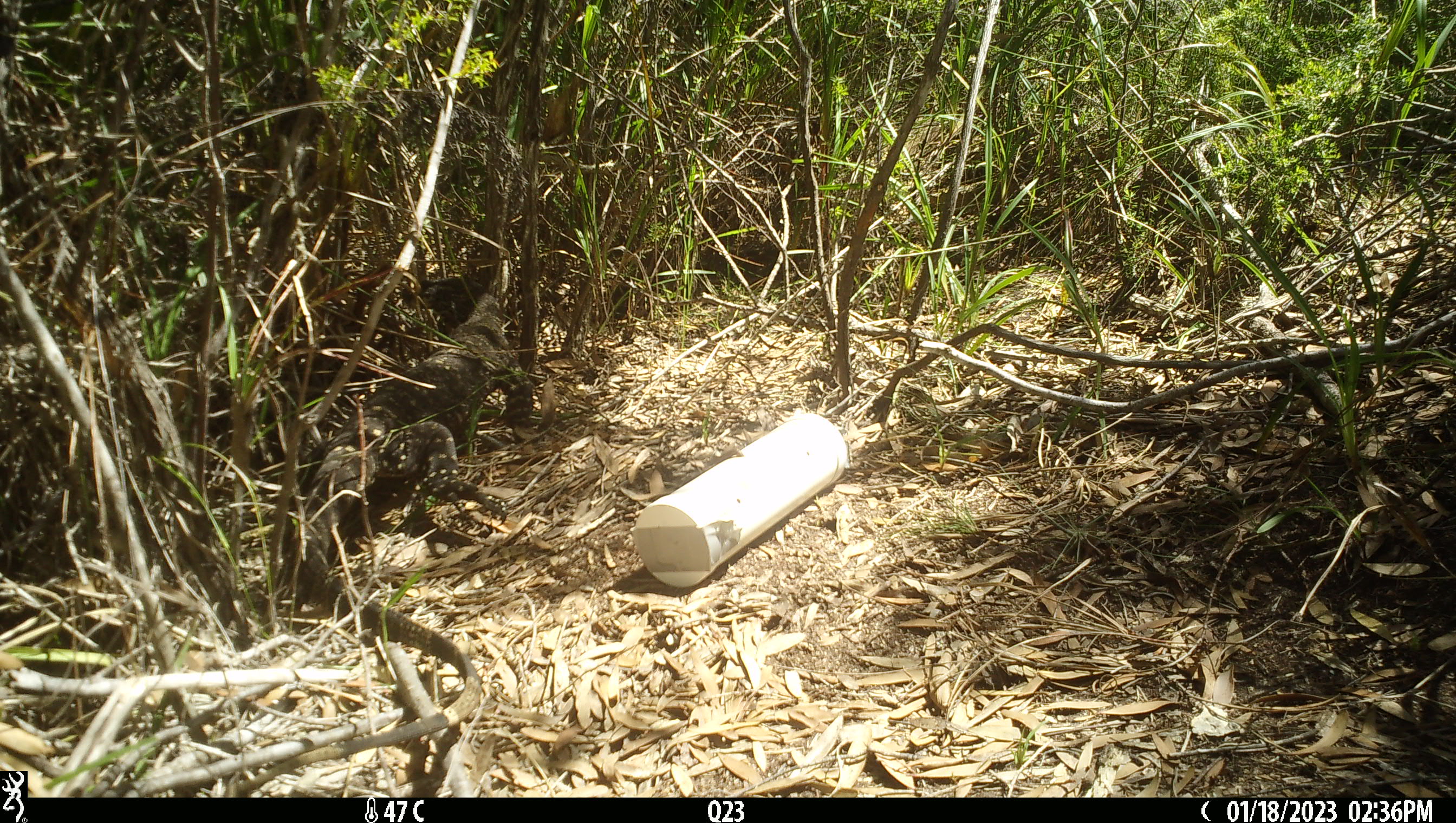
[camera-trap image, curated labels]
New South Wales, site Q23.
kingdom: Animalia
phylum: Chordata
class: Reptilia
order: Squamata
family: Varanidae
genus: Varanus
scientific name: Varanus varius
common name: lace monitor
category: goanna